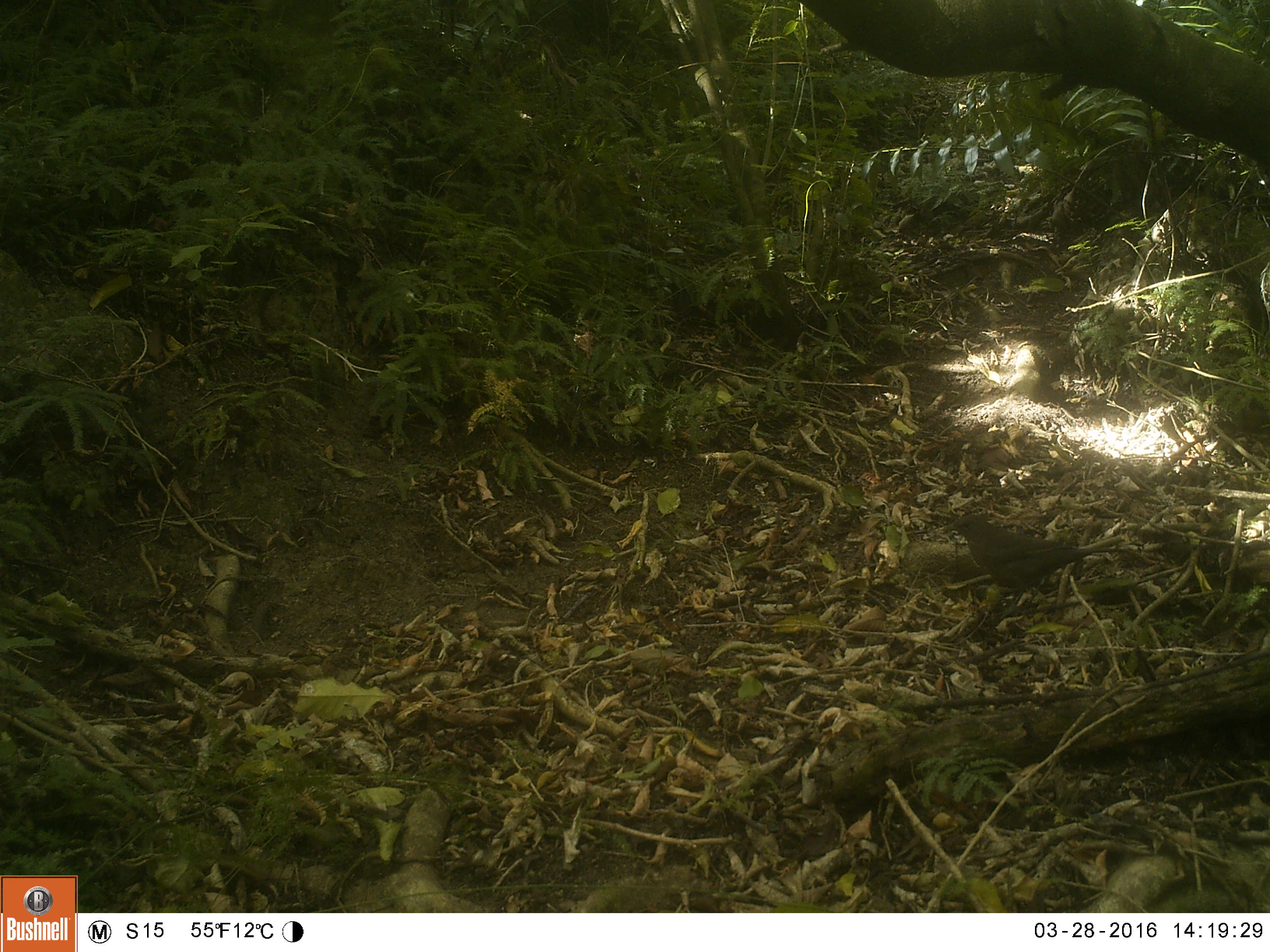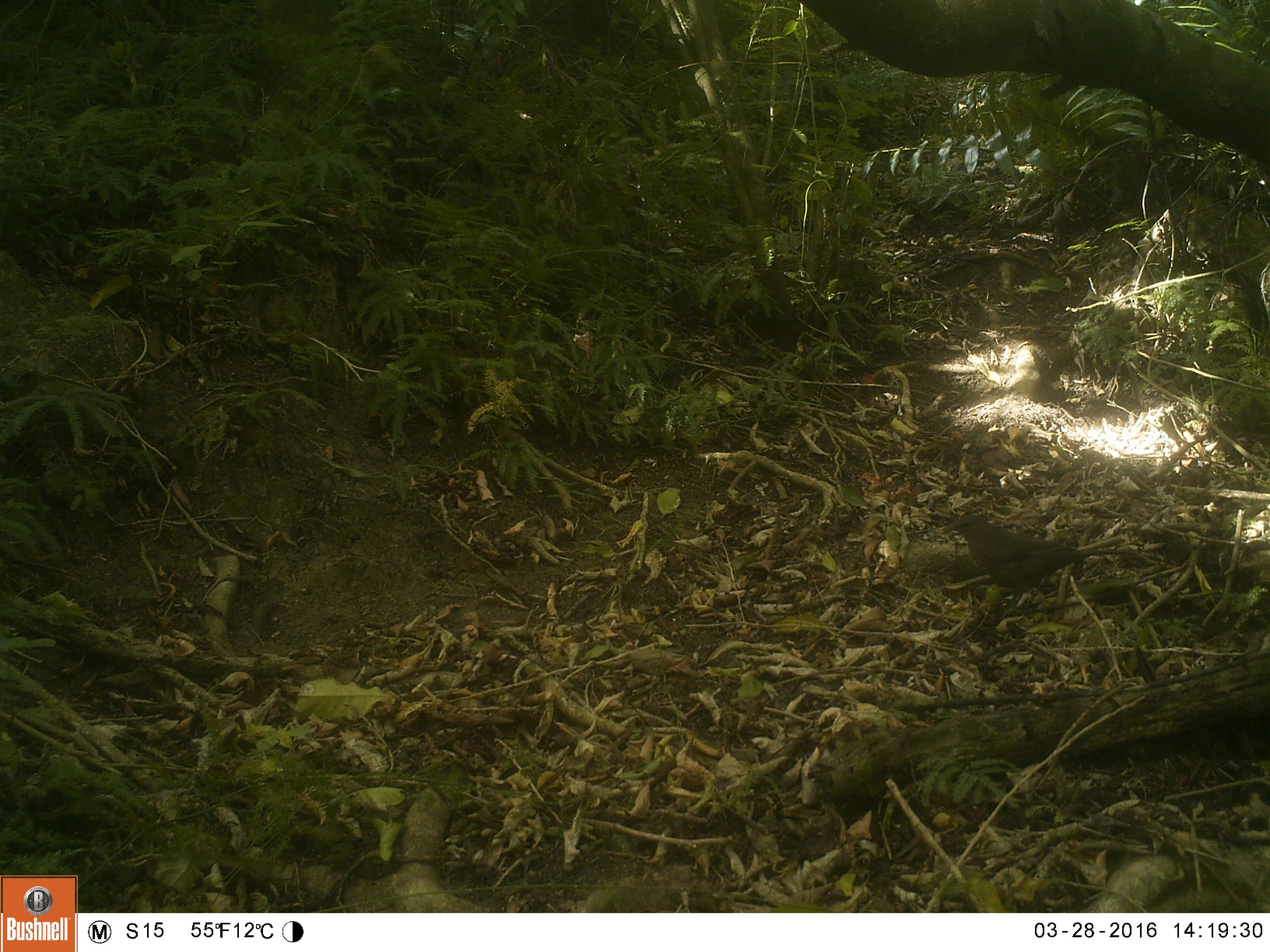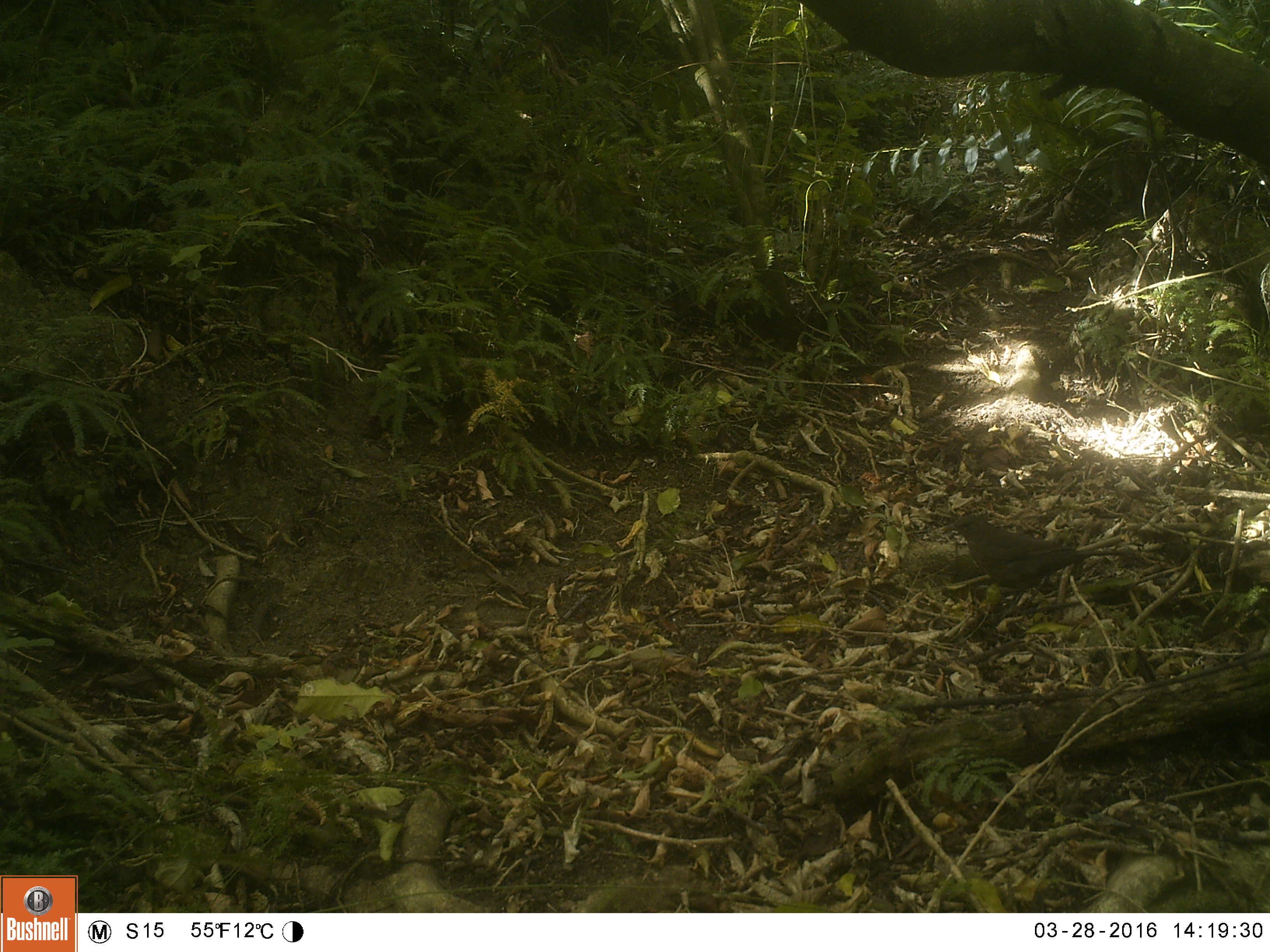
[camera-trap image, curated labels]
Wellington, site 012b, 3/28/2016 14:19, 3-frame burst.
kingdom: Animalia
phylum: Chordata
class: Aves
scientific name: Aves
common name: bird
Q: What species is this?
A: Bird (Aves).